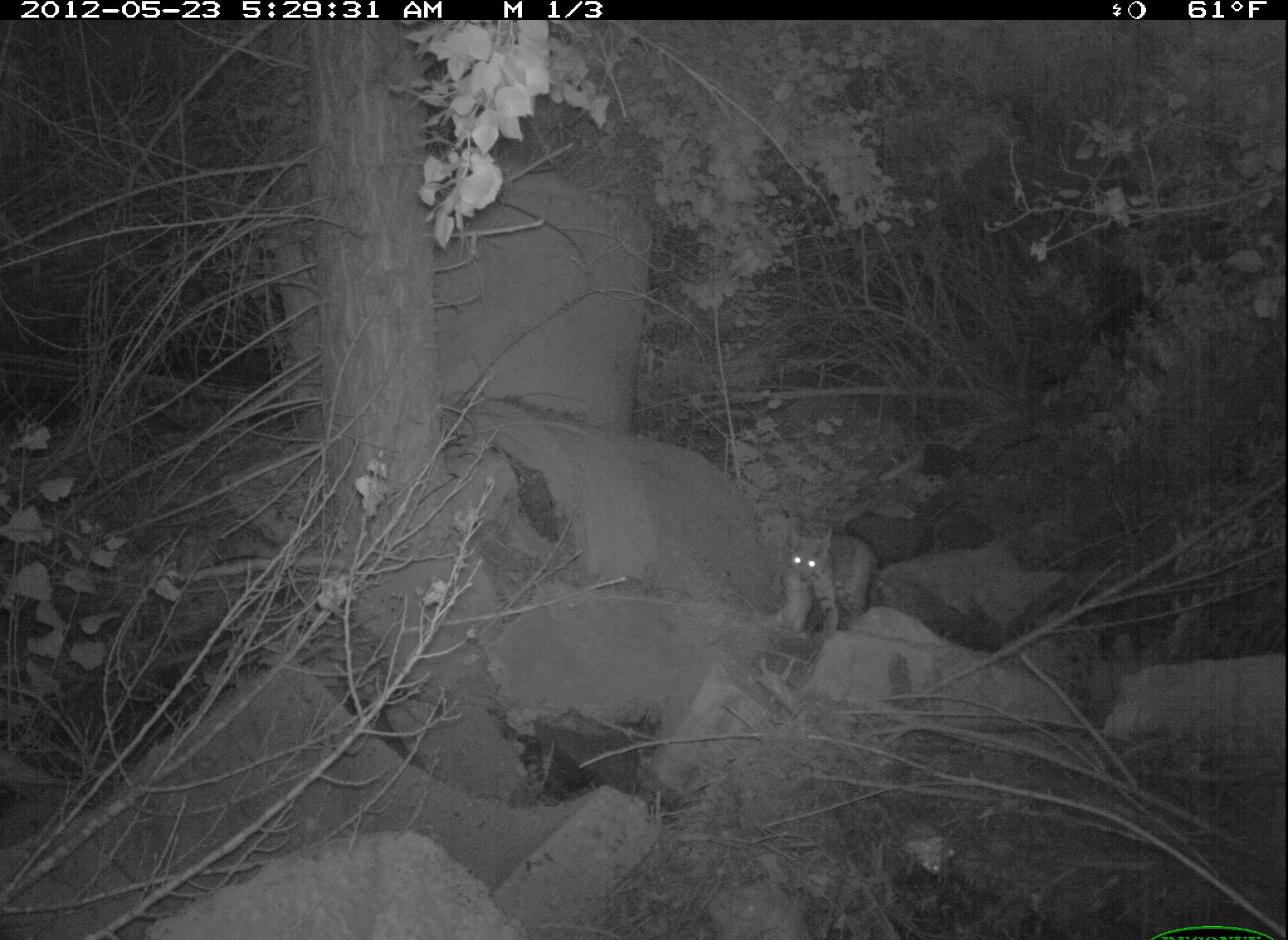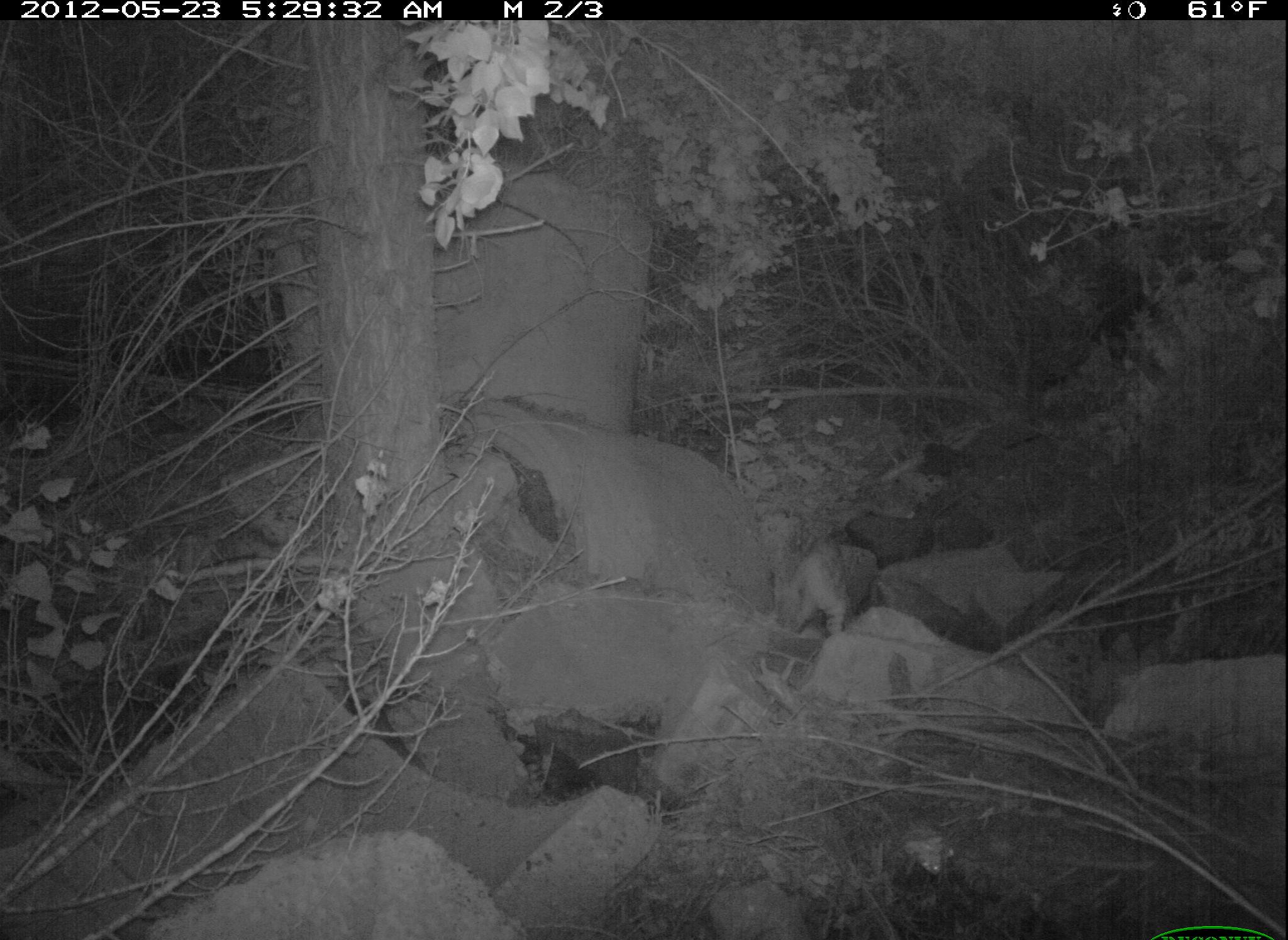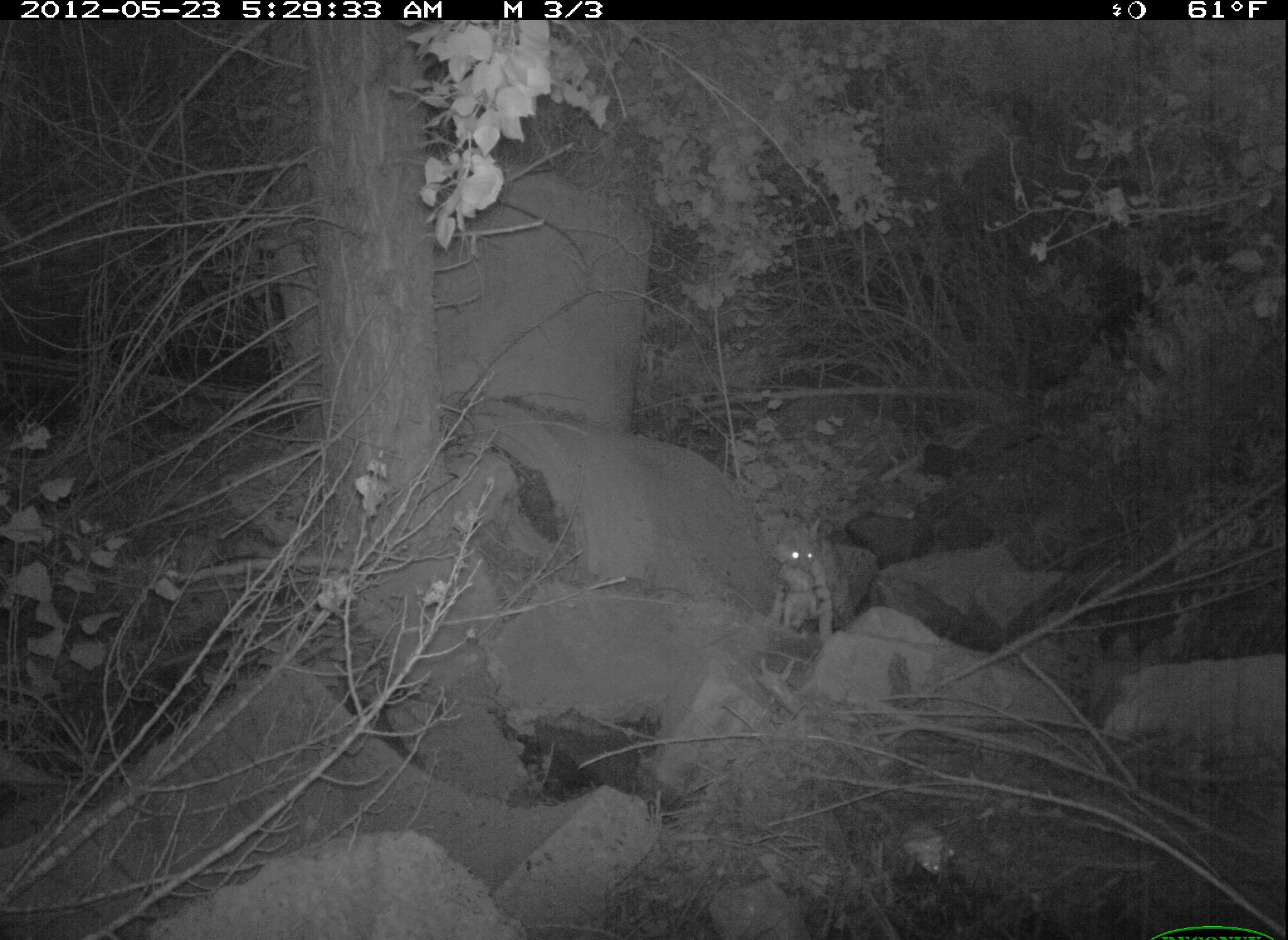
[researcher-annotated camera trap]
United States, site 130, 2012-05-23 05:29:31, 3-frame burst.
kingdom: Animalia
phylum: Chordata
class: Mammalia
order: Carnivora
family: Felidae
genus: Lynx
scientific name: Lynx rufus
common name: bobcat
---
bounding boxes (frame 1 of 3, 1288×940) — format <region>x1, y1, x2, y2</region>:
bobcat: <region>784, 519, 884, 652</region>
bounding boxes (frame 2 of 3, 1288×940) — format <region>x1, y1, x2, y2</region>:
bobcat: <region>784, 499, 879, 651</region>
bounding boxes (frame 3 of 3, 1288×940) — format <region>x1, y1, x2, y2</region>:
bobcat: <region>766, 507, 884, 668</region>